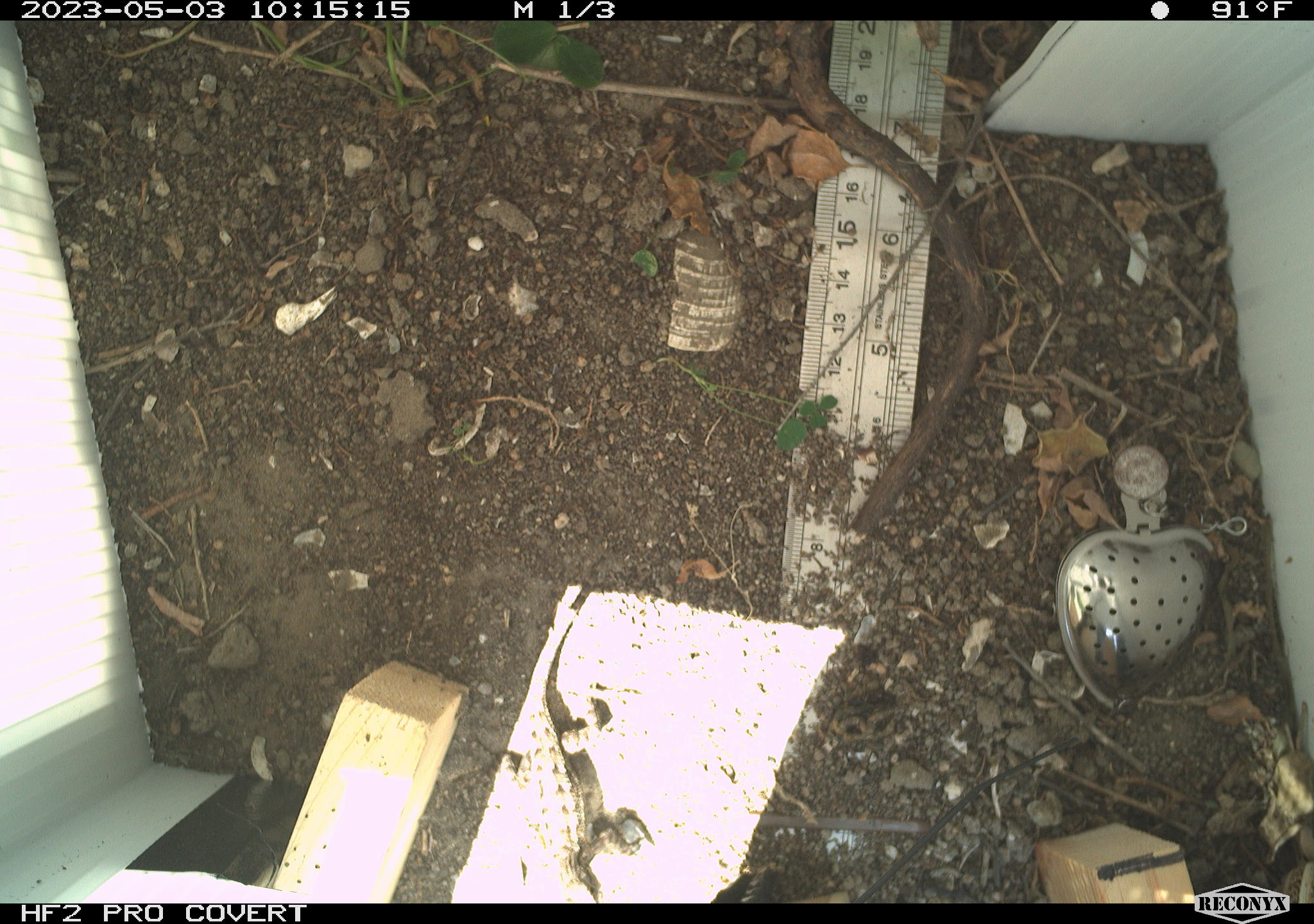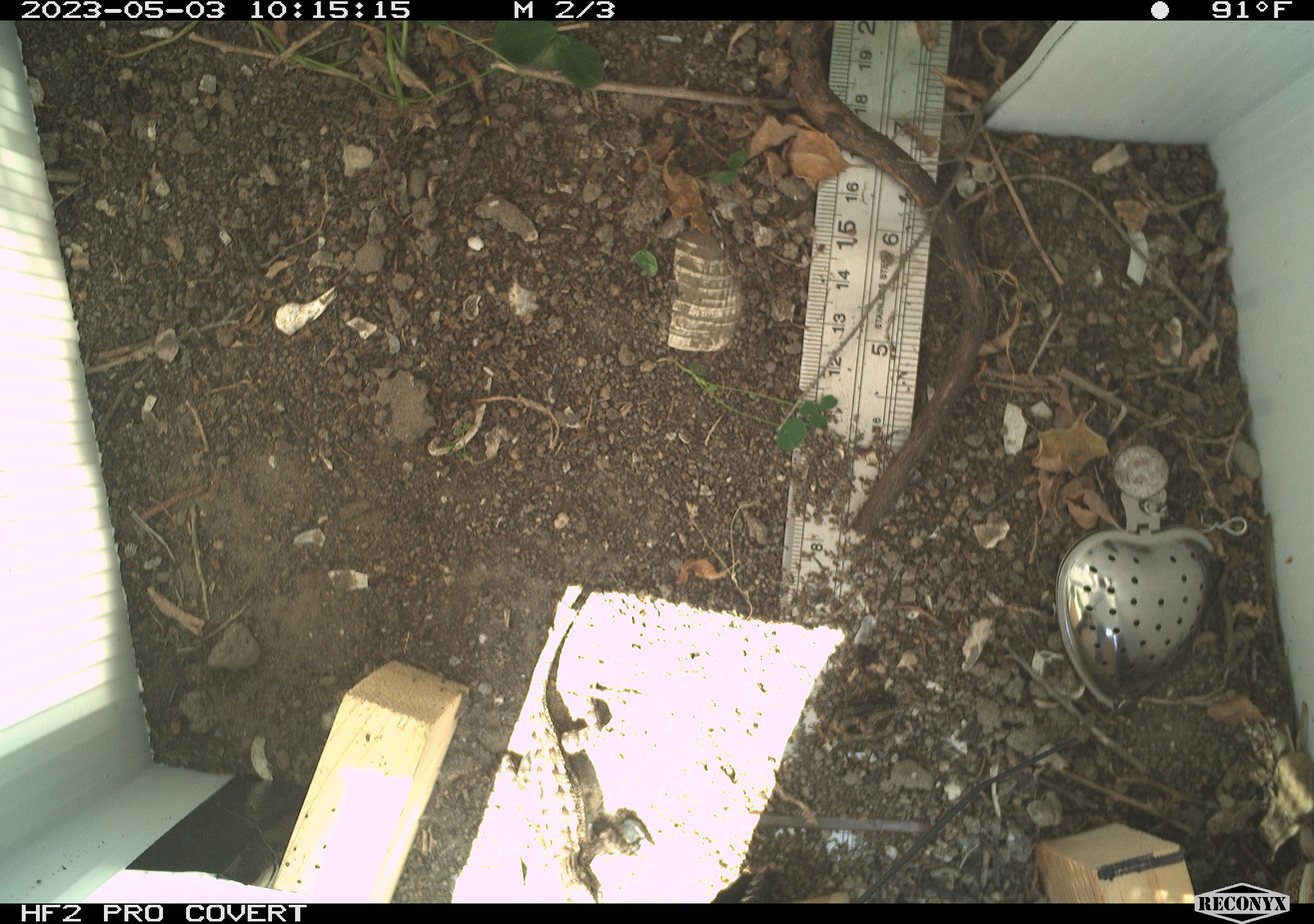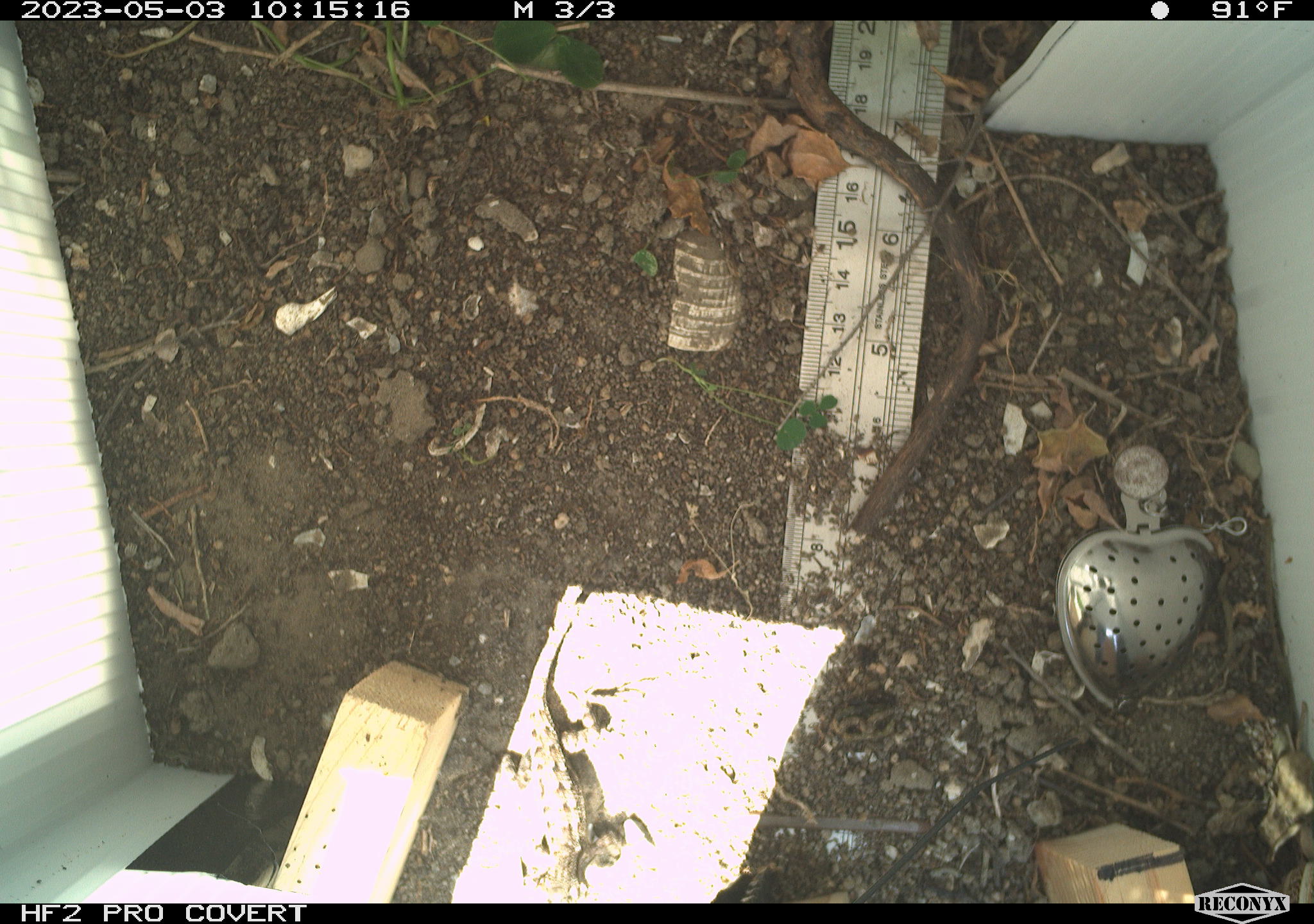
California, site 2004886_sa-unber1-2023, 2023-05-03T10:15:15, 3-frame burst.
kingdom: Animalia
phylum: Chordata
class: Reptilia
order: Squamata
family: Phrynosomatidae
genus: Sceloporus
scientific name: Sceloporus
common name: spiny lizards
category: sceloporus species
Sceloporus species (spiny lizards) (Sceloporus).